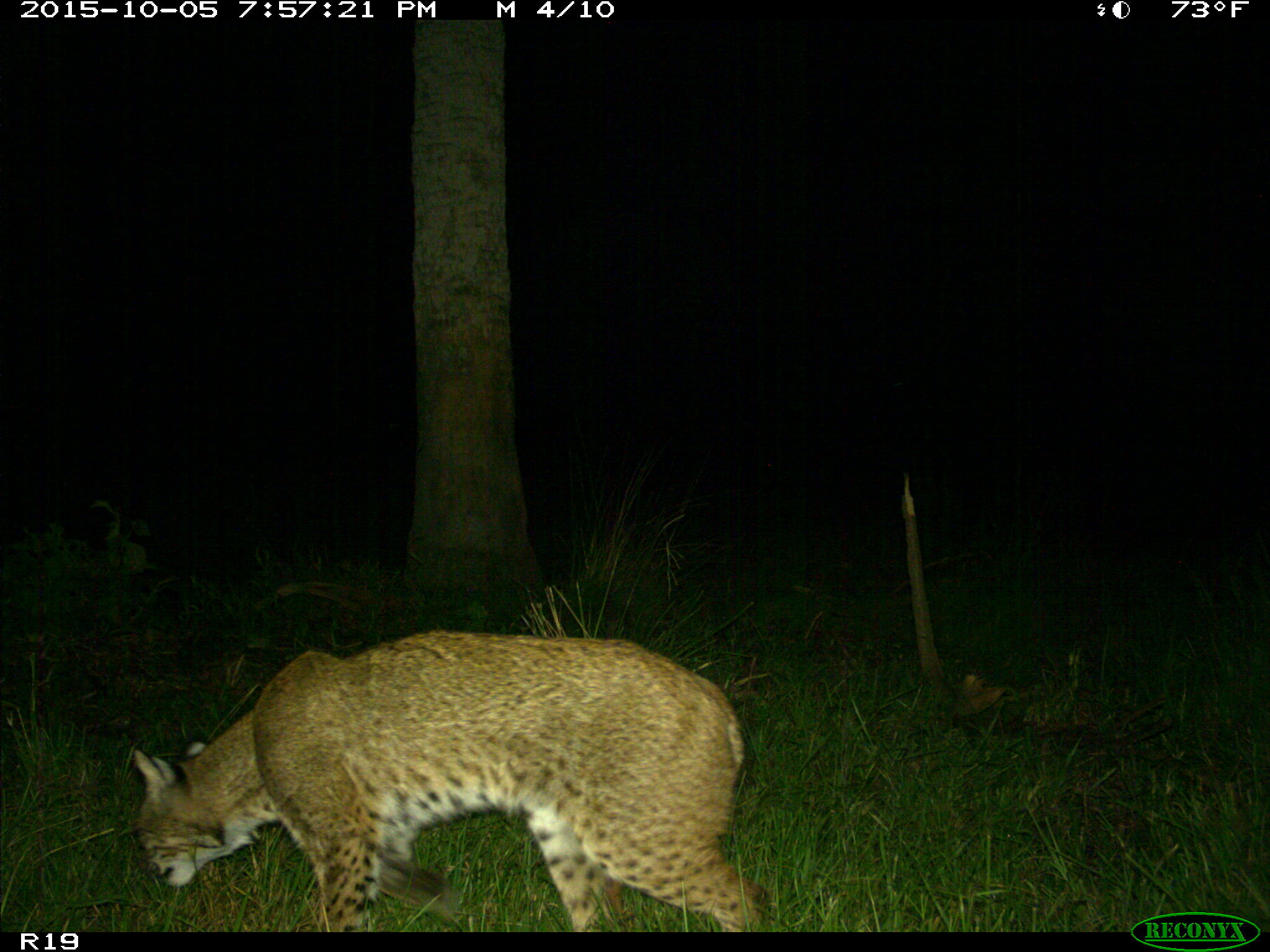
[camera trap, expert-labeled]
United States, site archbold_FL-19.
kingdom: Animalia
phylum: Chordata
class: Mammalia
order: Carnivora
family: Felidae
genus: Lynx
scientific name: Lynx rufus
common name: bobcat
Lynx rufus (bobcat).